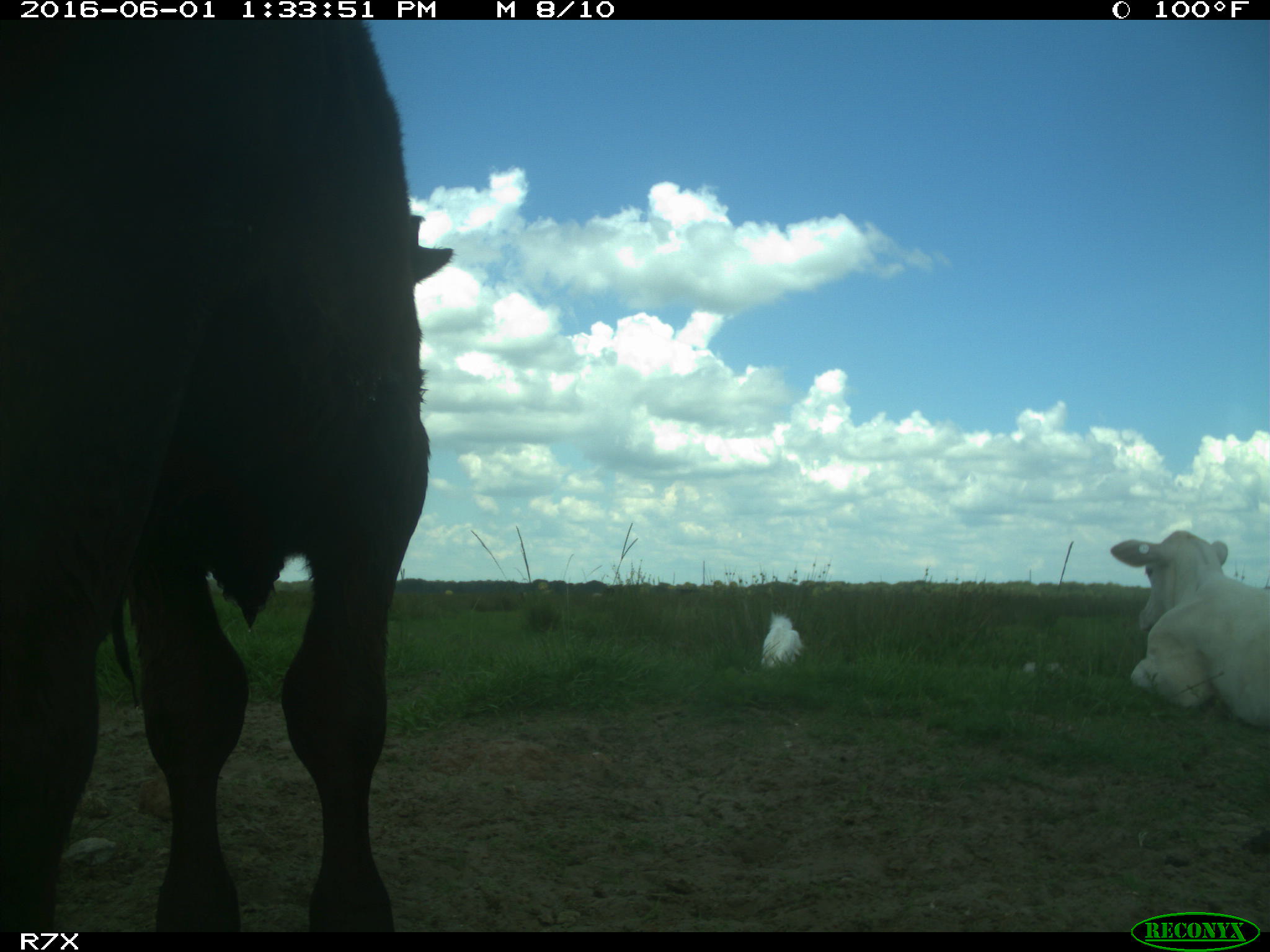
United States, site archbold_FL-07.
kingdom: Animalia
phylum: Chordata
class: Mammalia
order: Artiodactyla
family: Bovidae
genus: Bos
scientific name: Bos taurus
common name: domestic cow